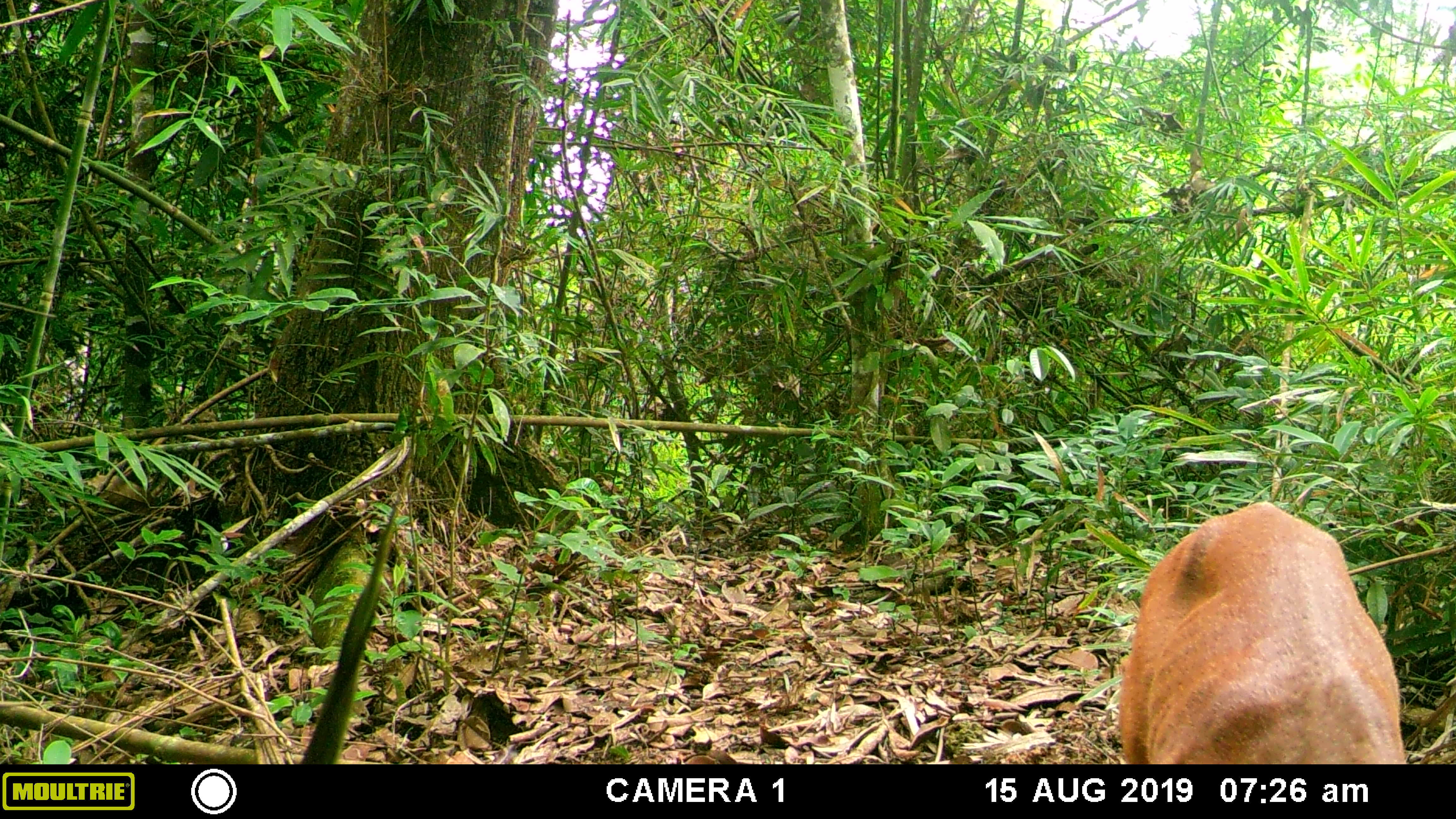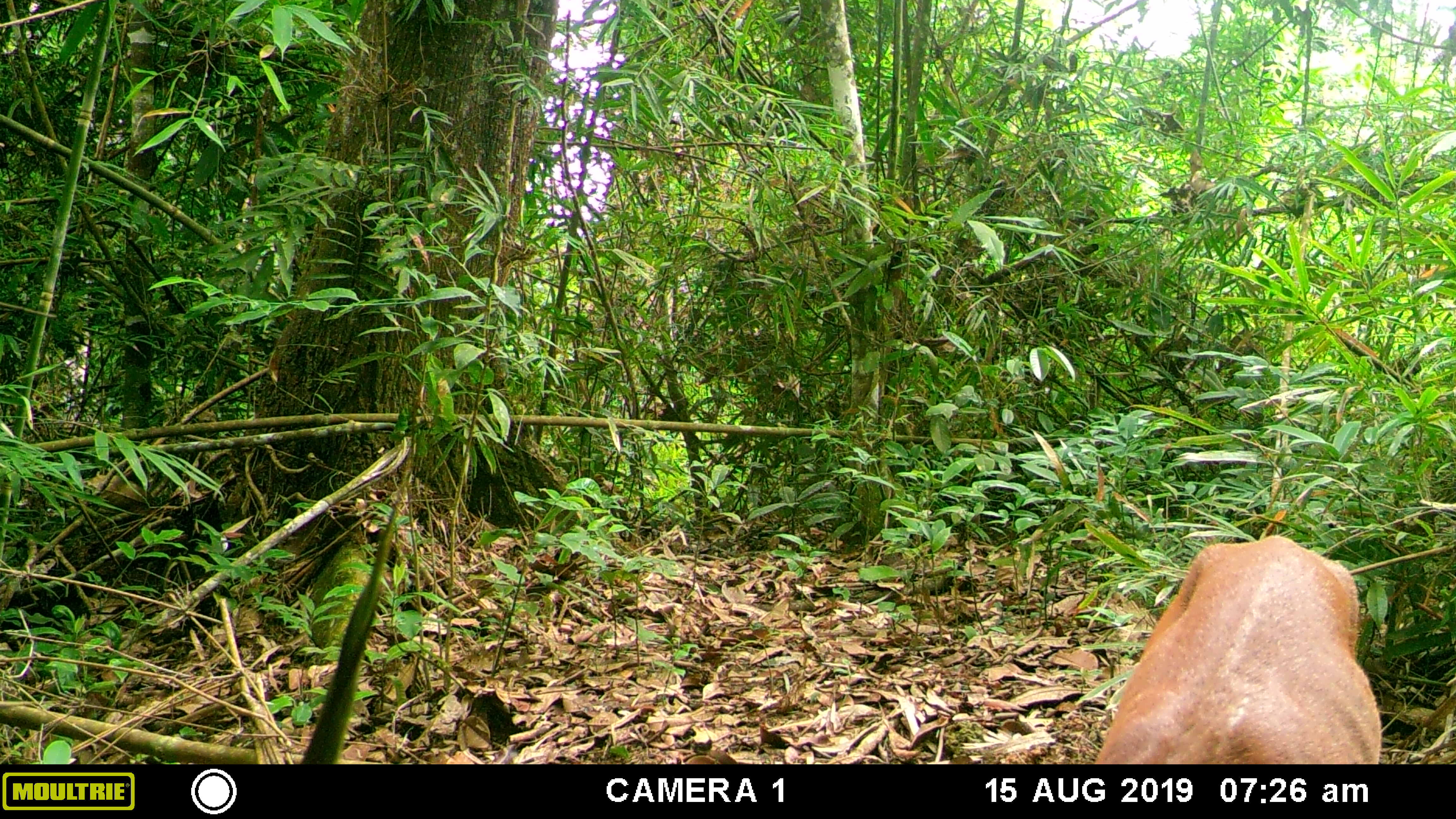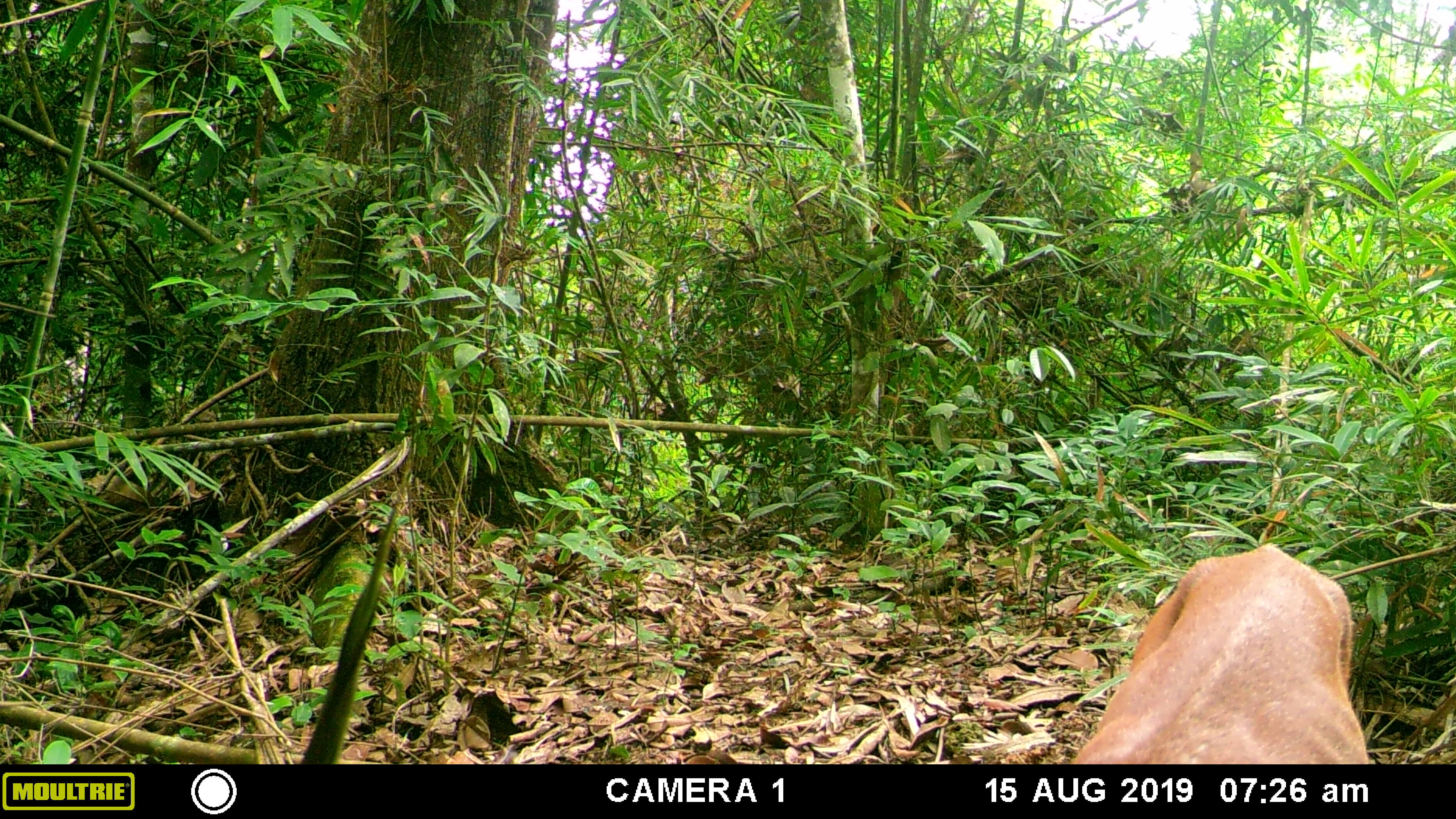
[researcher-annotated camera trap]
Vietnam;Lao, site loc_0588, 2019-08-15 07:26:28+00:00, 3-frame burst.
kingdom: Animalia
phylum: Chordata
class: Mammalia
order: Artiodactyla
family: Cervidae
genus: Muntiacus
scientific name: Muntiacus muntjak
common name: red muntjac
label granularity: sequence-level